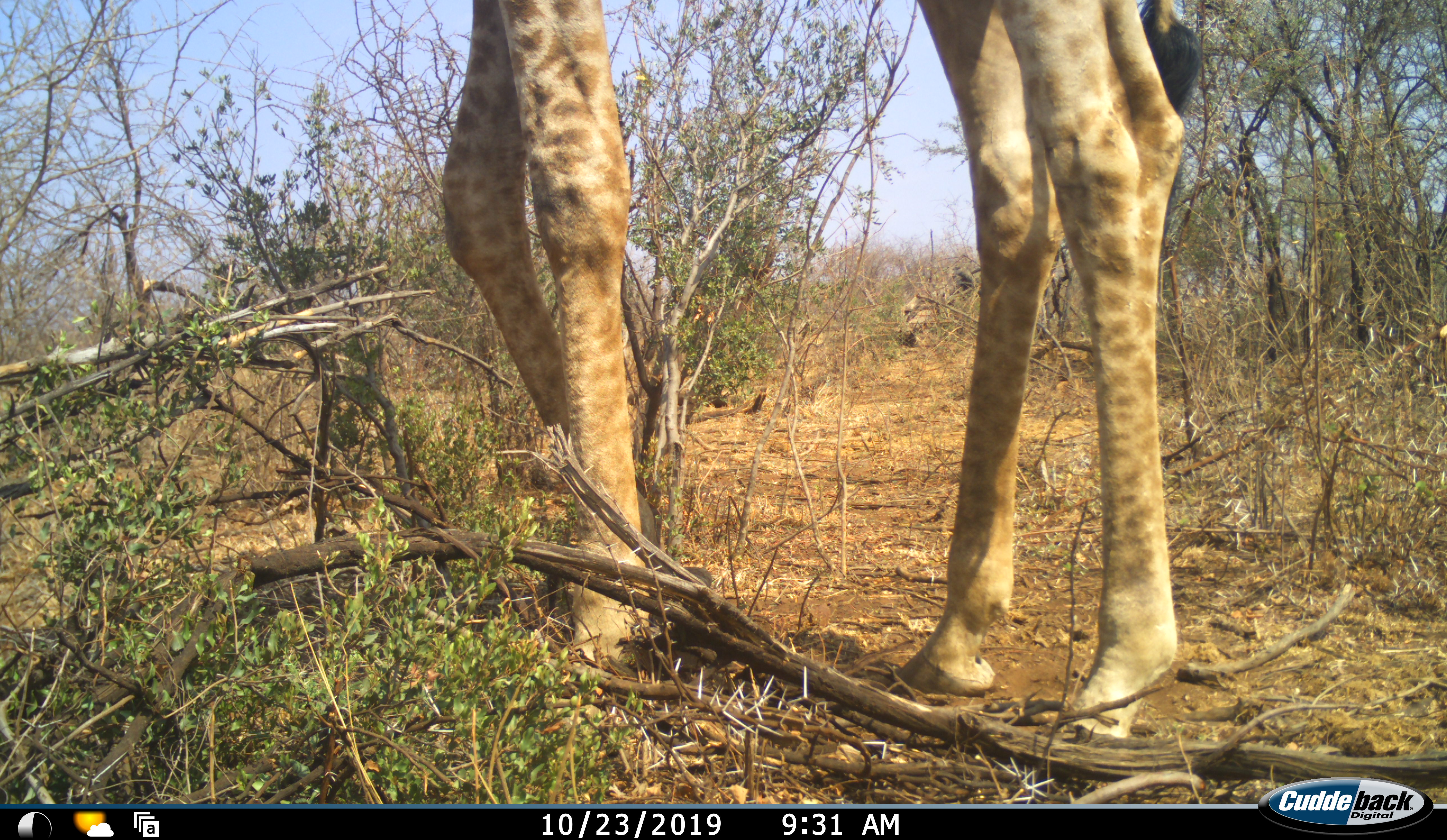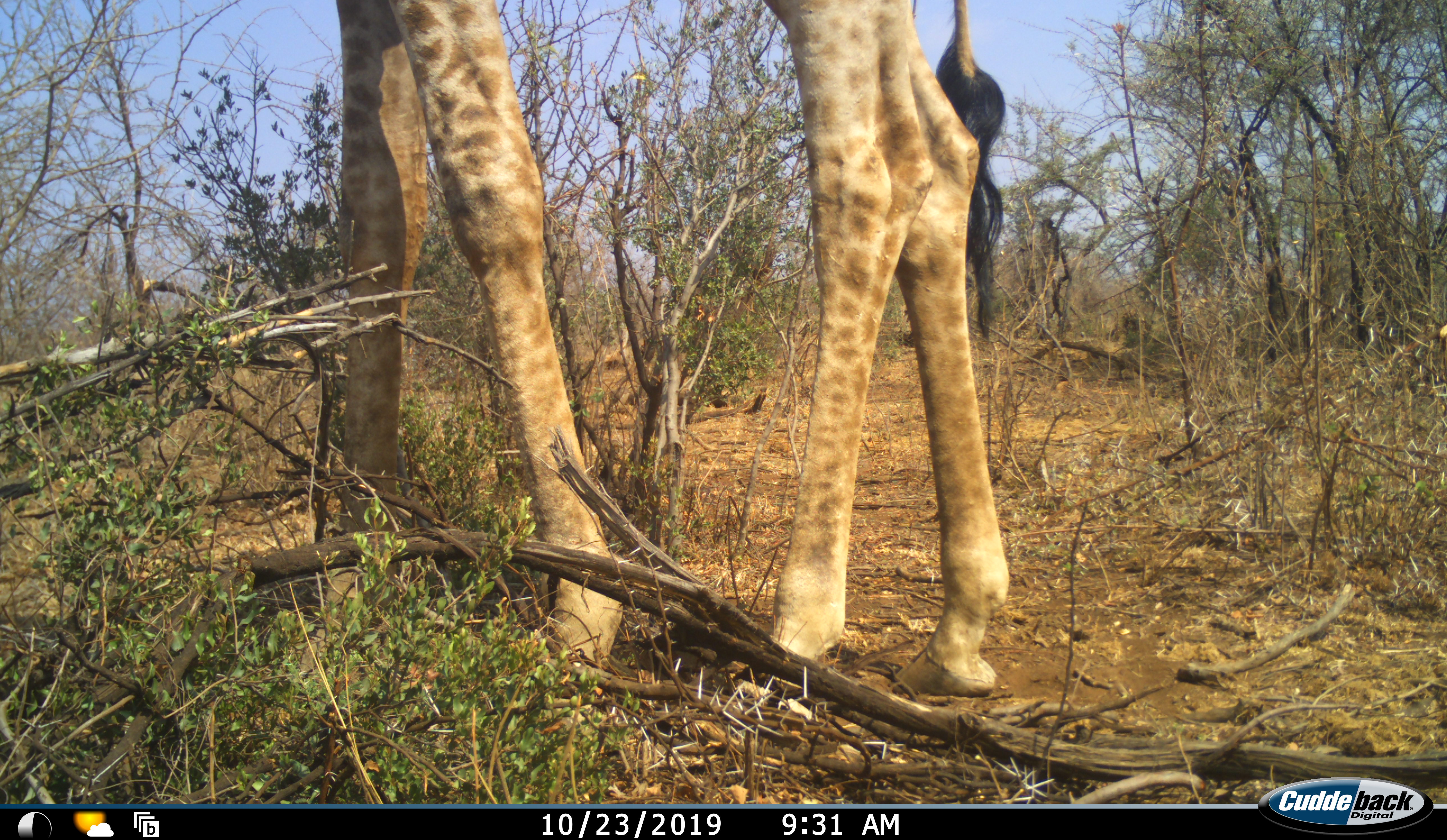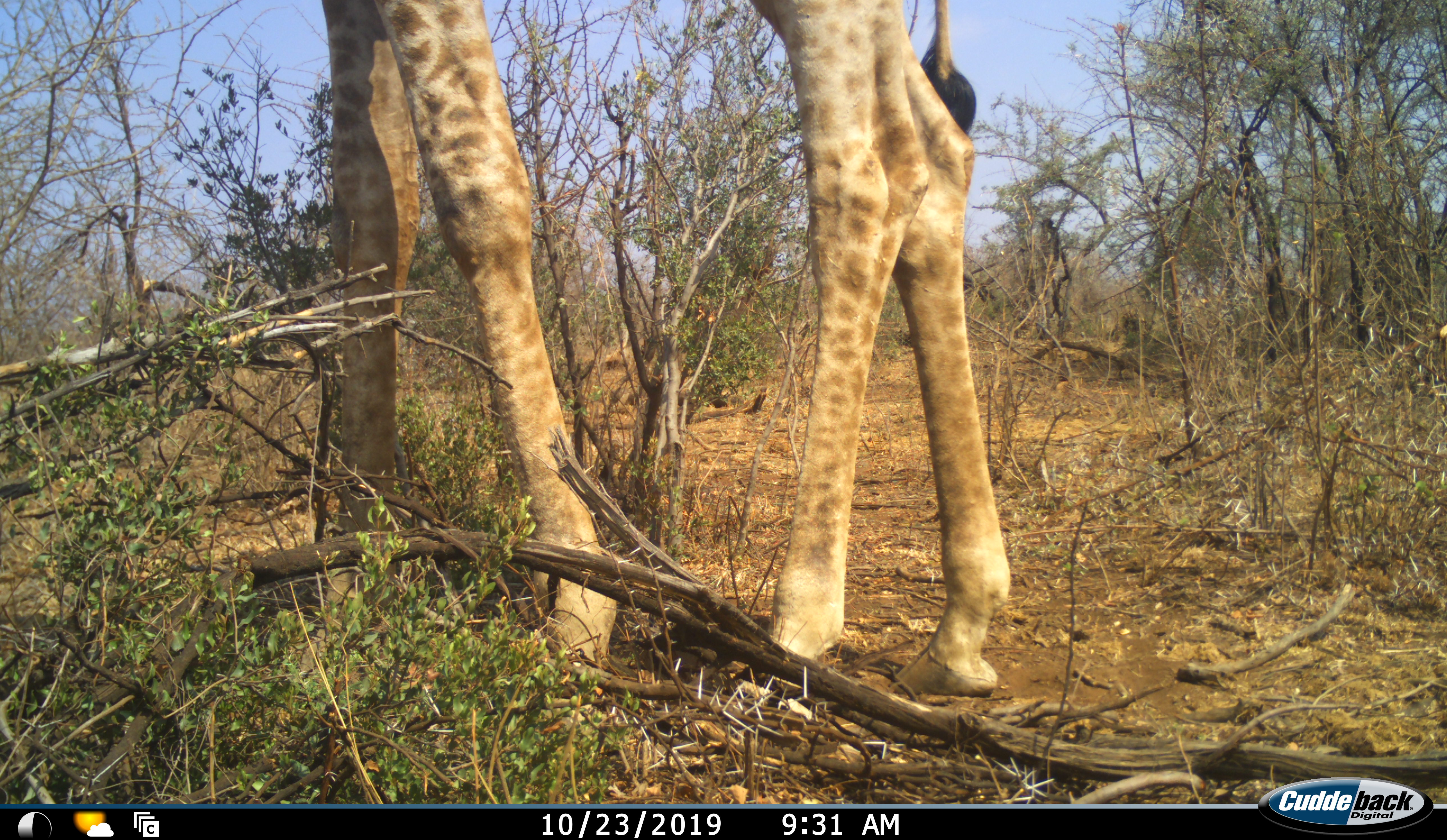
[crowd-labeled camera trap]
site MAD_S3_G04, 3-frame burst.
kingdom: Animalia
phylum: Chordata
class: Mammalia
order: Artiodactyla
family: Giraffidae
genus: Giraffa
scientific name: Giraffa camelopardalis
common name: giraffe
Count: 1.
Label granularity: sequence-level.